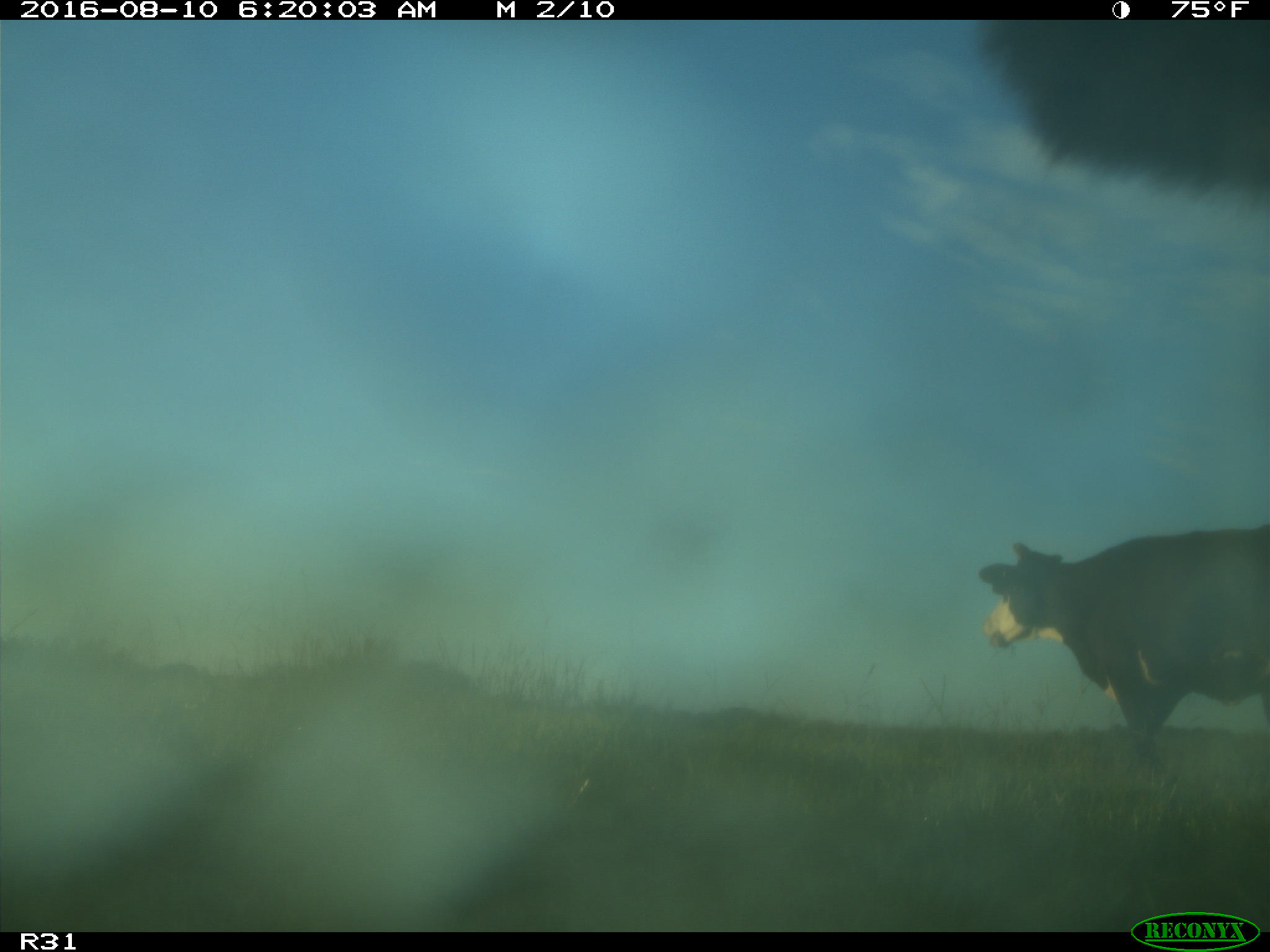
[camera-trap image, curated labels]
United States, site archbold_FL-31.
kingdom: Animalia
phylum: Chordata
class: Mammalia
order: Artiodactyla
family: Bovidae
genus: Bos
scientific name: Bos taurus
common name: domestic cow